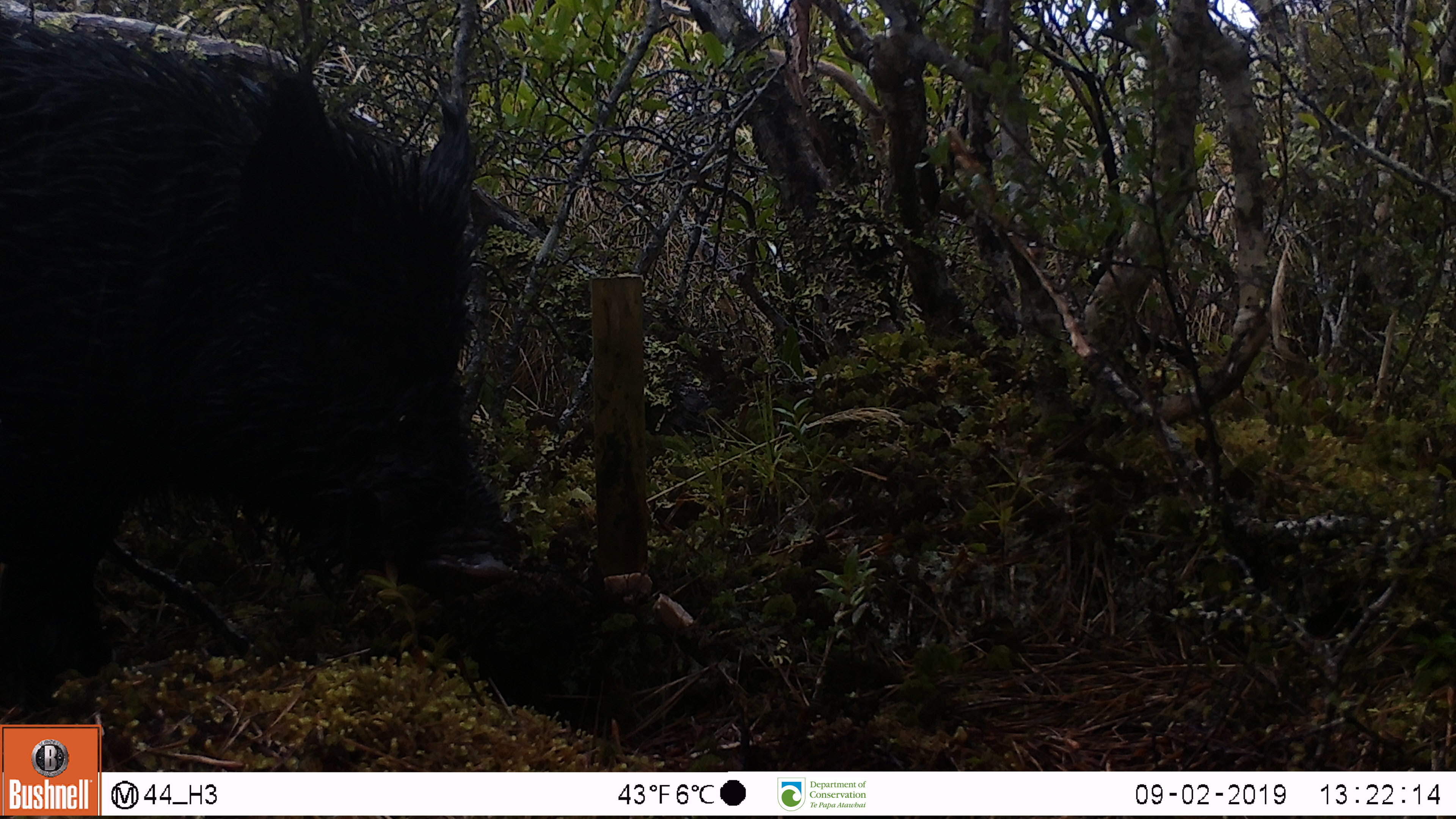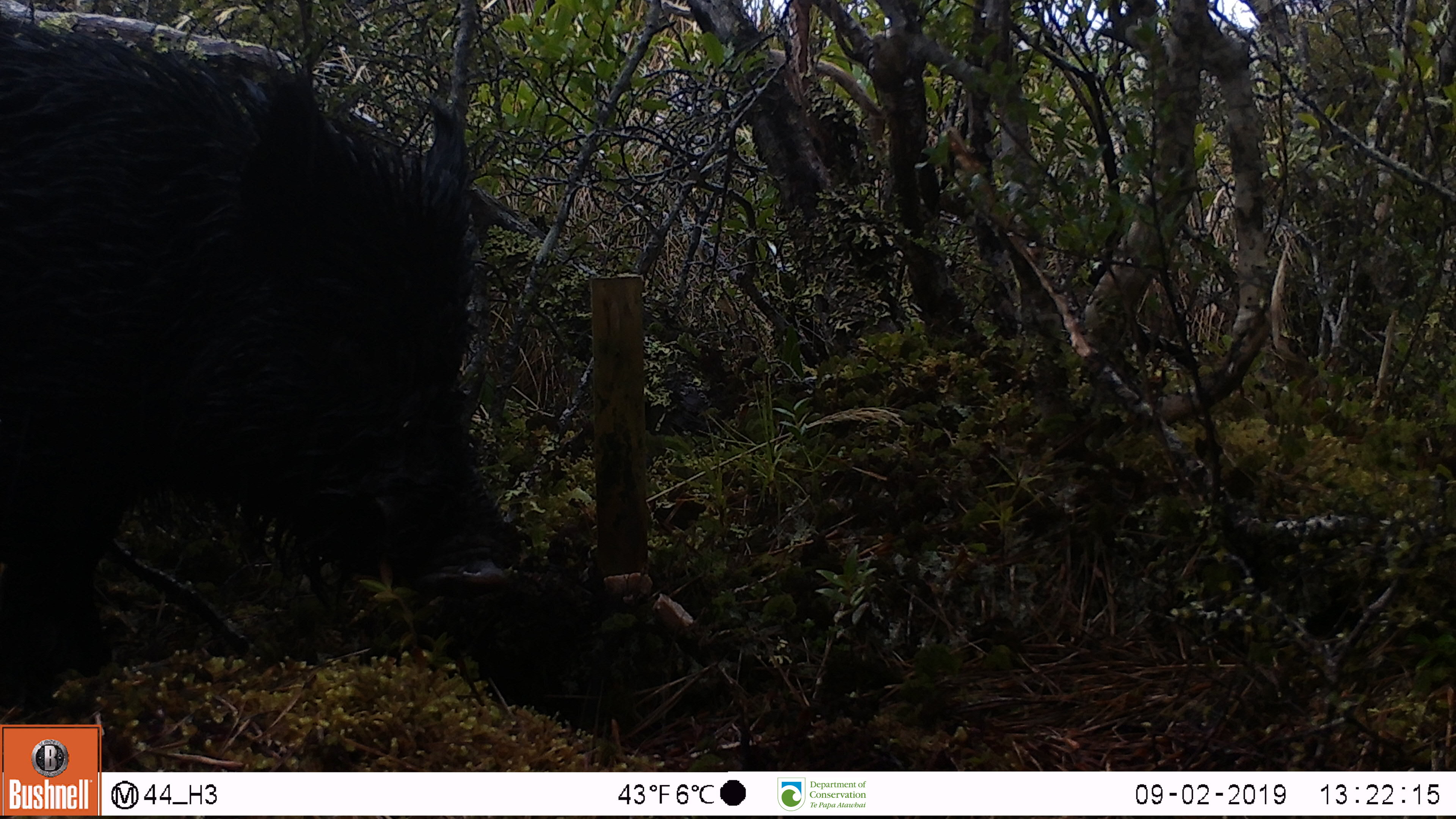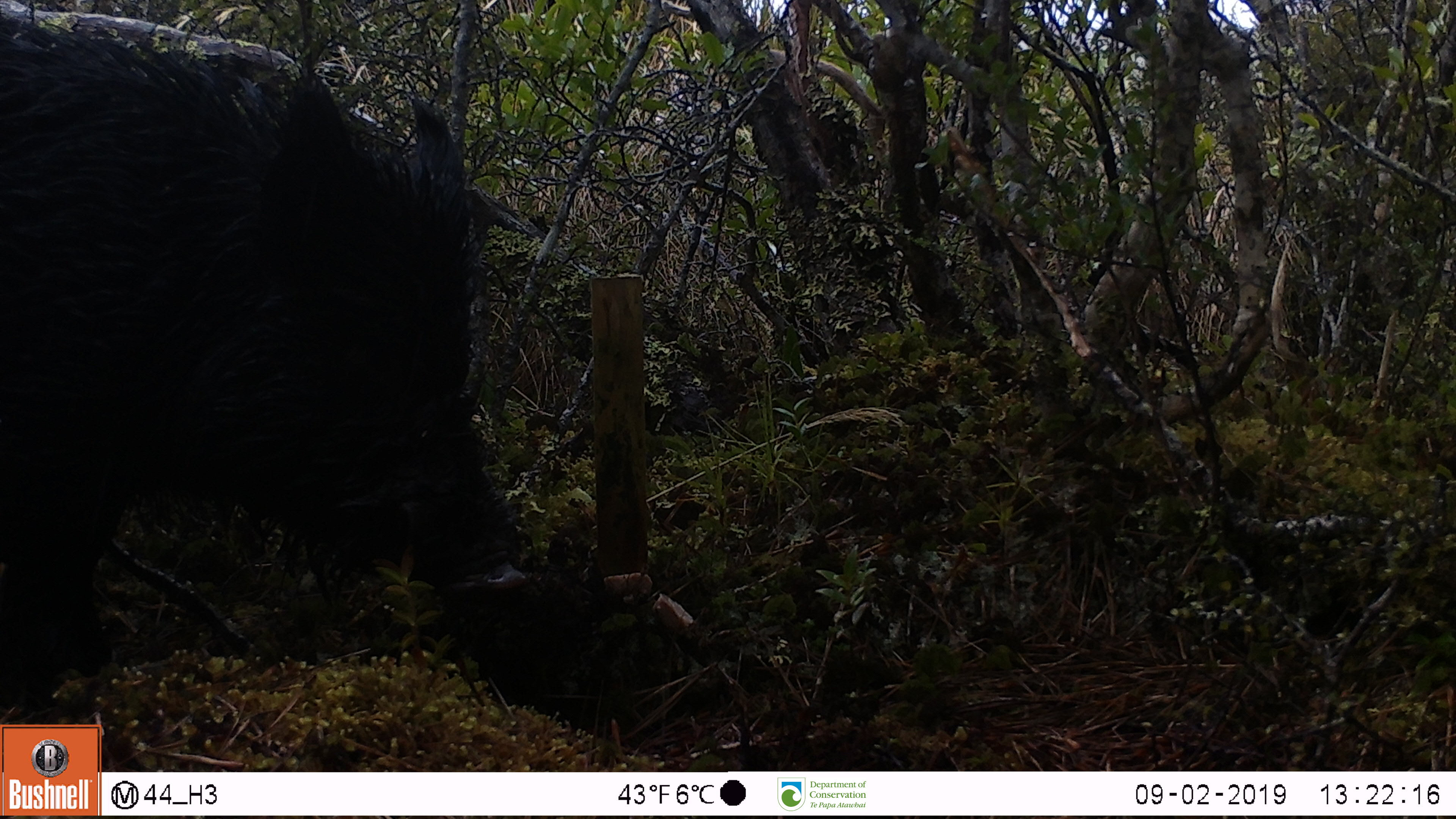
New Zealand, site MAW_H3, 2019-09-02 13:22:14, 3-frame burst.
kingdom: Animalia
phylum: Chordata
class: Mammalia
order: Artiodactyla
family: Suidae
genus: Sus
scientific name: Sus scrofa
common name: pig